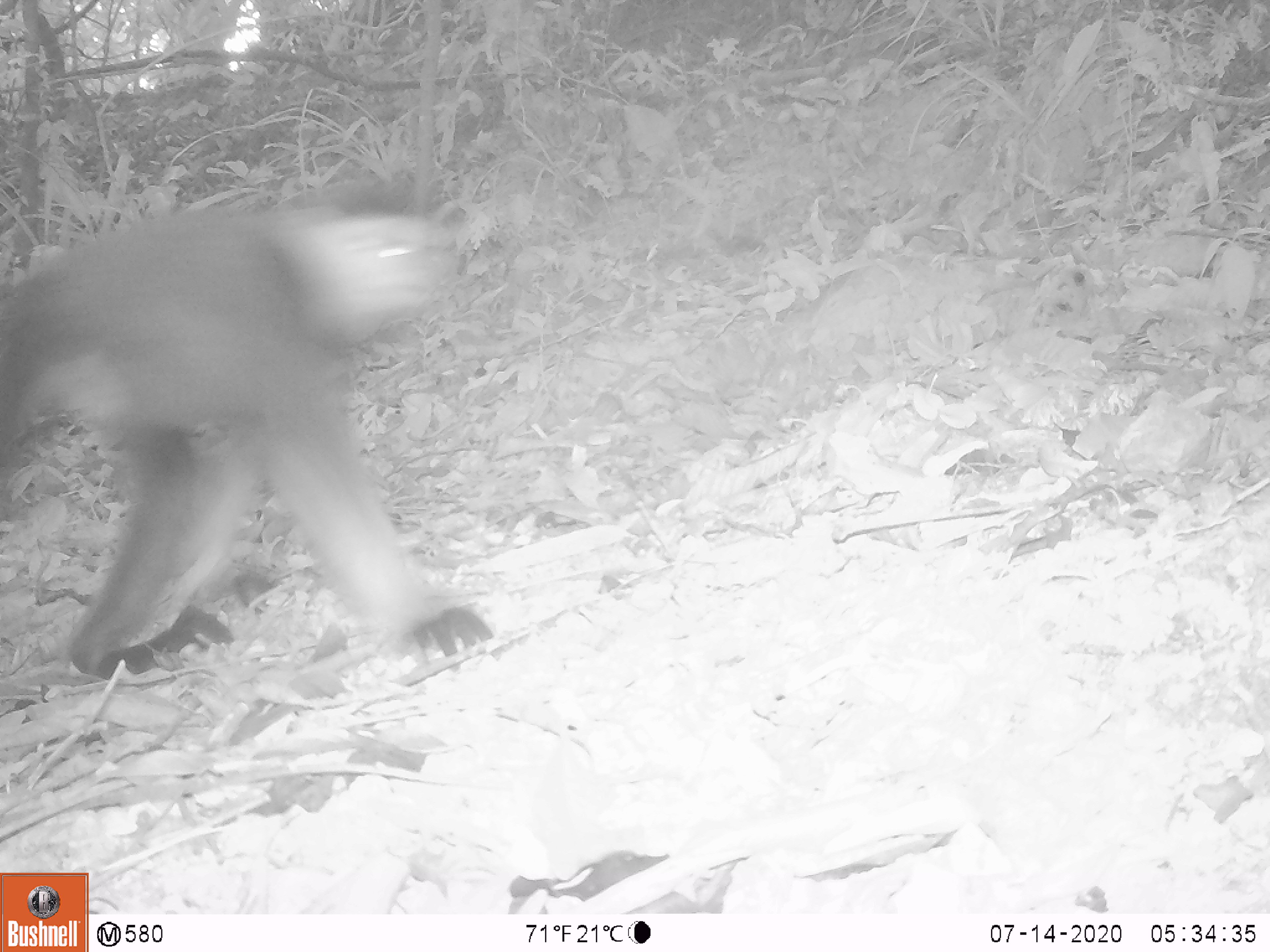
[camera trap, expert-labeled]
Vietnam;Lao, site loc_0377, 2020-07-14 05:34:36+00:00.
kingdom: Animalia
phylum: Chordata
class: Mammalia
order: Primates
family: Cercopithecidae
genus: Pygathrix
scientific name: Pygathrix nemaeus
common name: red-shanked douc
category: red shanked douc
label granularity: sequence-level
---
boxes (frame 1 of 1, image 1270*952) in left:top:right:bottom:
red shanked douc: 0:177:495:679